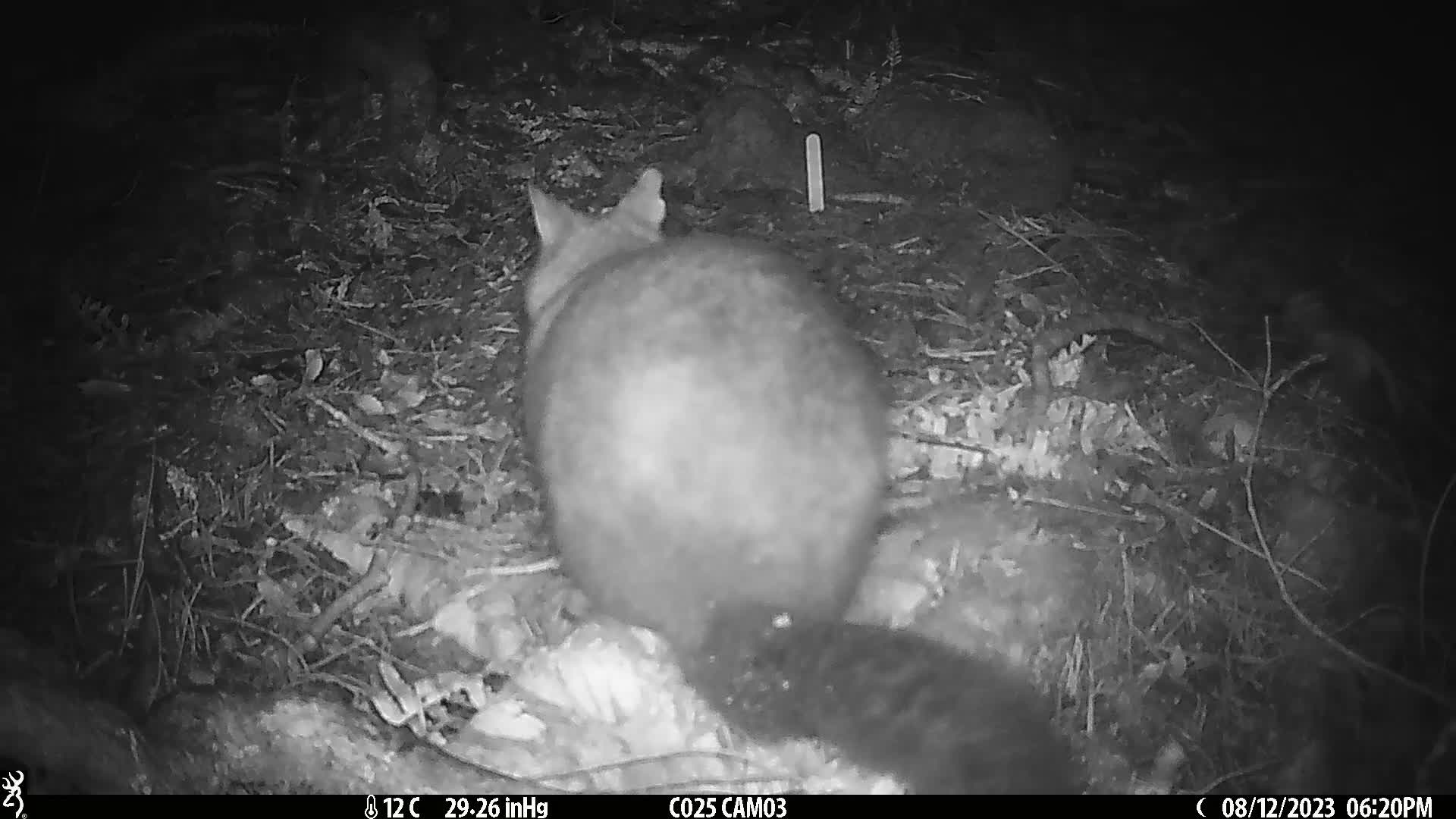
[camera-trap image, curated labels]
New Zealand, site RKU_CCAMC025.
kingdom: Animalia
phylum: Chordata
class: Mammalia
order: Diprotodontia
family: Phalangeridae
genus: Trichosurus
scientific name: Trichosurus vulpecula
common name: common brushtail possum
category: possum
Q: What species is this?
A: Possum (common brushtail possum) (Trichosurus vulpecula).